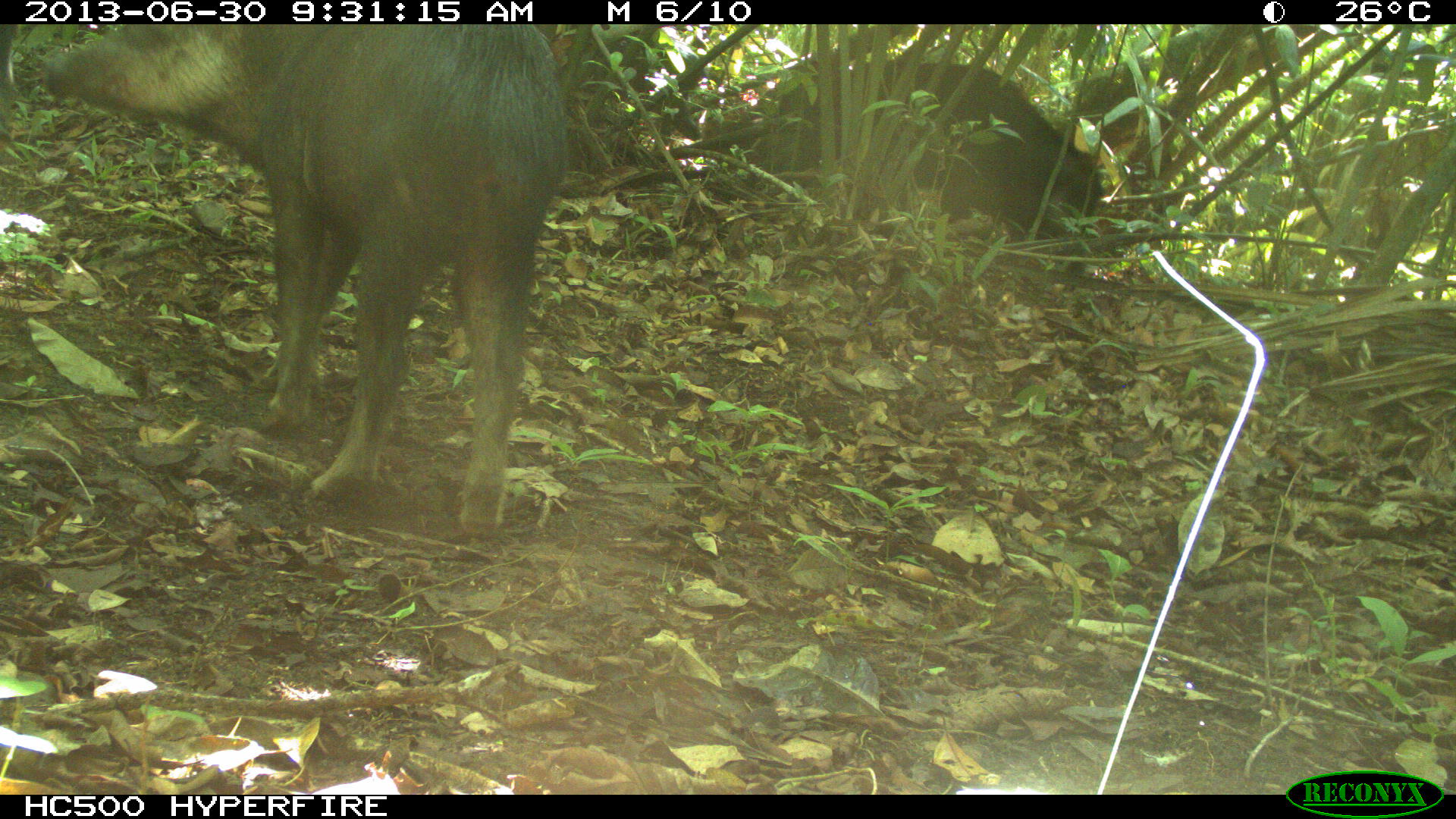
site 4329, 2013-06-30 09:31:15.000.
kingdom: Animalia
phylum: Chordata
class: Mammalia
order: Artiodactyla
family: Tayassuidae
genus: Tayassu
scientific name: Tayassu pecari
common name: white-lipped peccary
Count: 3.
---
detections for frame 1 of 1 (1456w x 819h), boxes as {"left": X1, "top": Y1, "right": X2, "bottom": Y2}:
tayassu pecari: {"left": 44, "top": 21, "right": 570, "bottom": 538}; {"left": 776, "top": 59, "right": 1107, "bottom": 274}